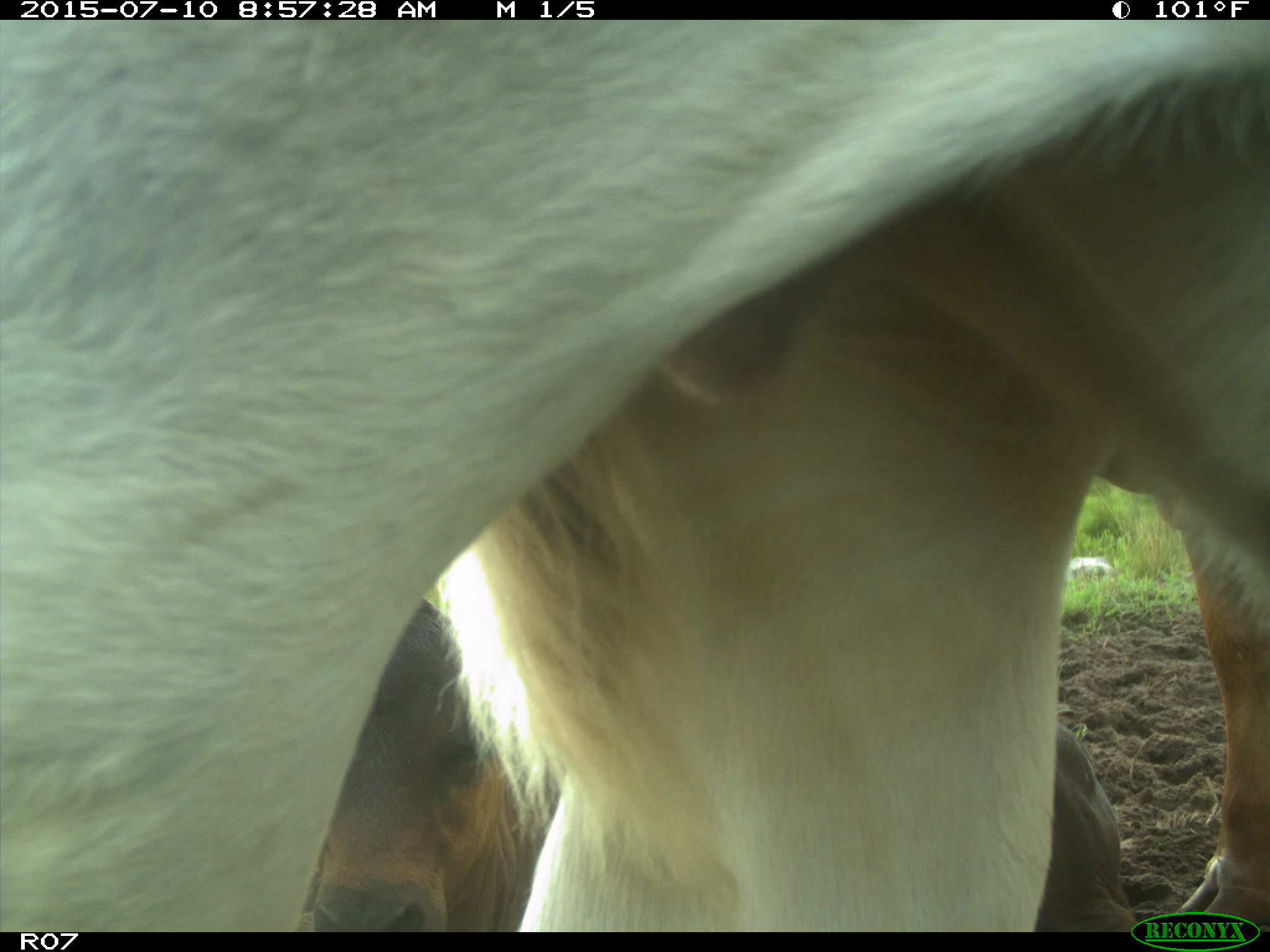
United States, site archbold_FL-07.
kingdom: Animalia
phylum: Chordata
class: Mammalia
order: Artiodactyla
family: Bovidae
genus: Bos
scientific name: Bos taurus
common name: domestic cow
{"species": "Bos taurus (domestic cow)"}